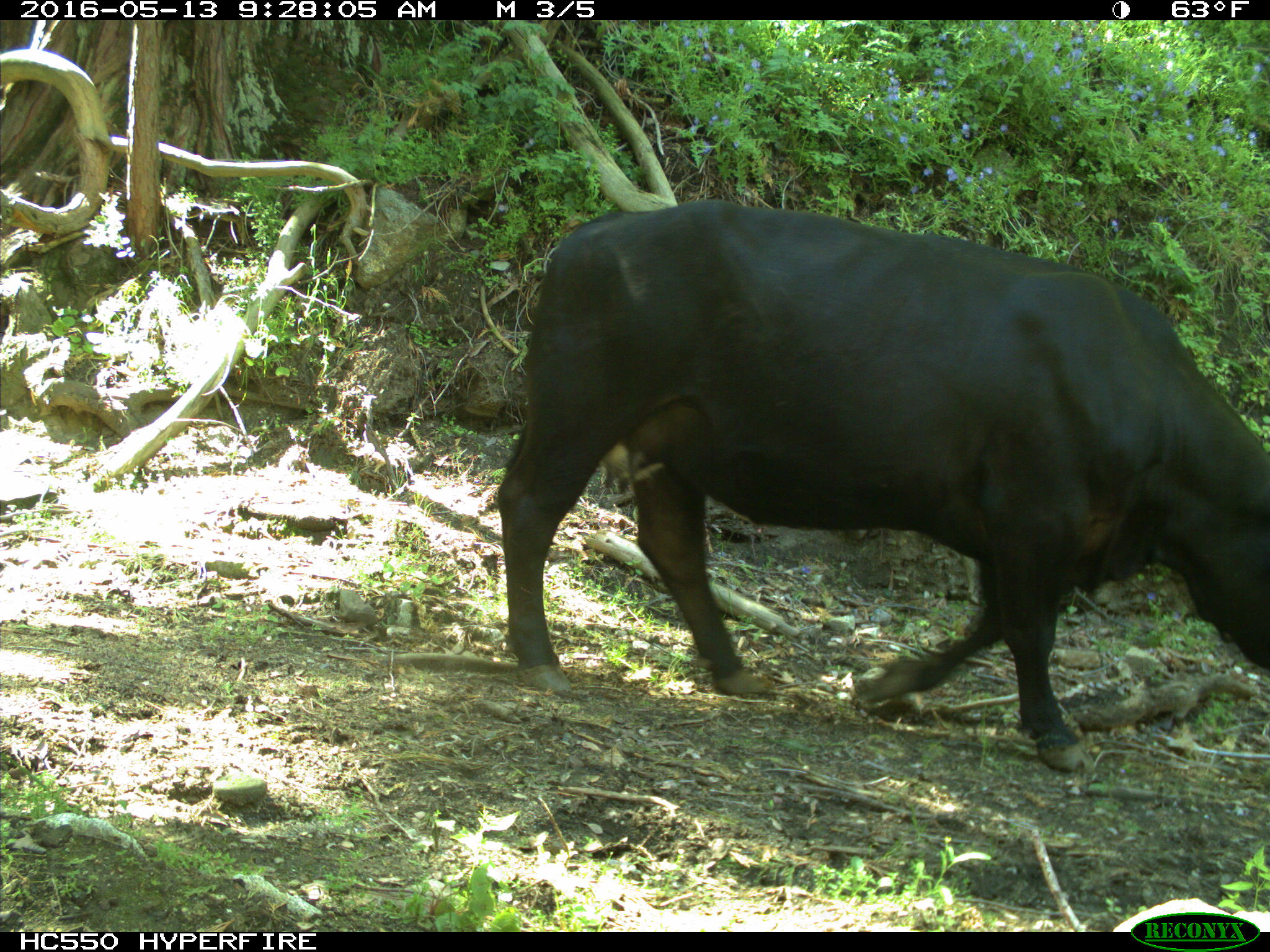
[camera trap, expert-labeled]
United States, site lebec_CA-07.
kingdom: Animalia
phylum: Chordata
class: Mammalia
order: Artiodactyla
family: Bovidae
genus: Bos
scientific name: Bos taurus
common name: domestic cow